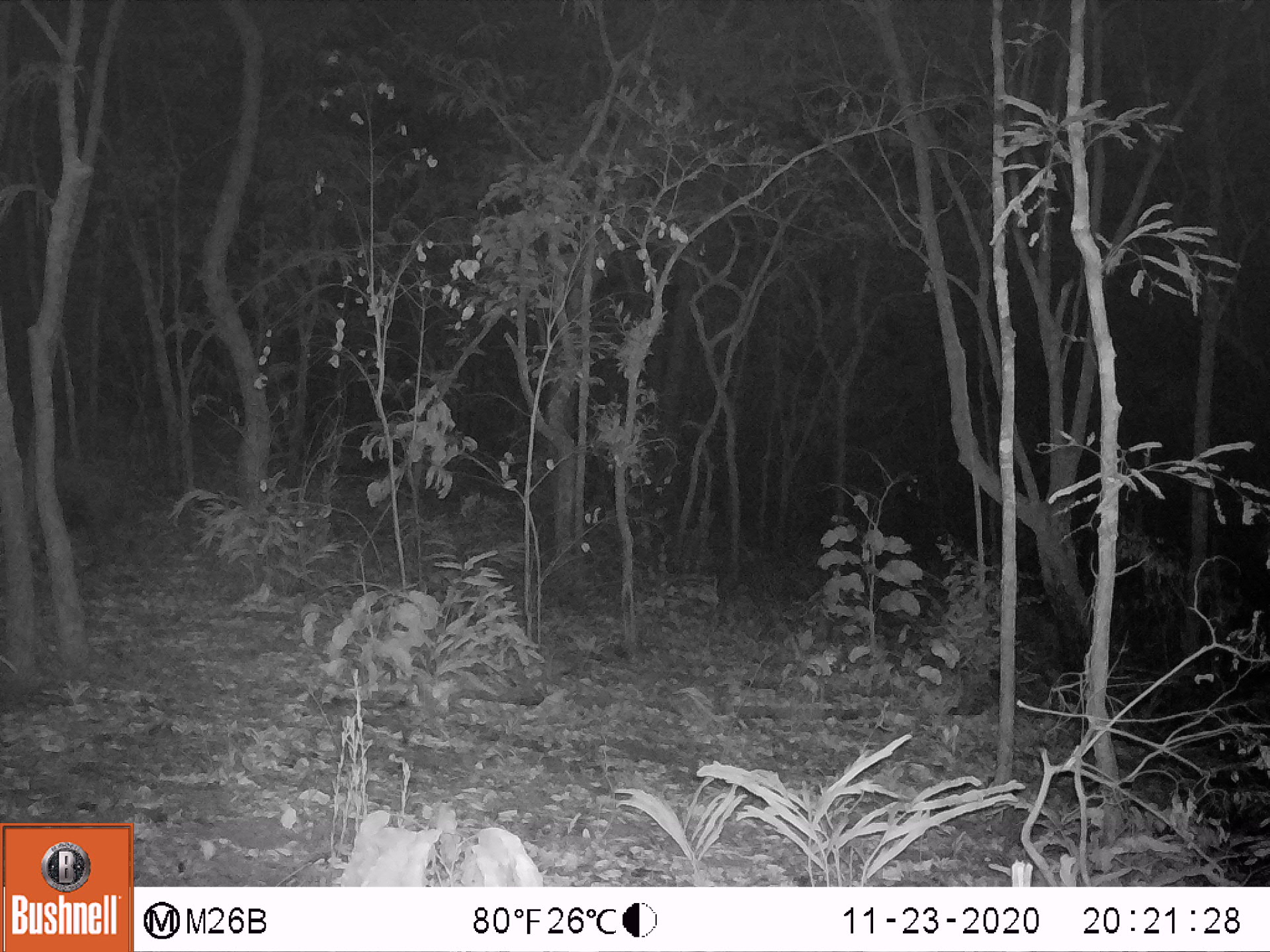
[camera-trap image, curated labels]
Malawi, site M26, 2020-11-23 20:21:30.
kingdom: Animalia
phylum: Chordata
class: Mammalia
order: Artiodactyla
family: Suidae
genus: Potamochoerus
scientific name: Potamochoerus larvatus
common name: bushpig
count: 1